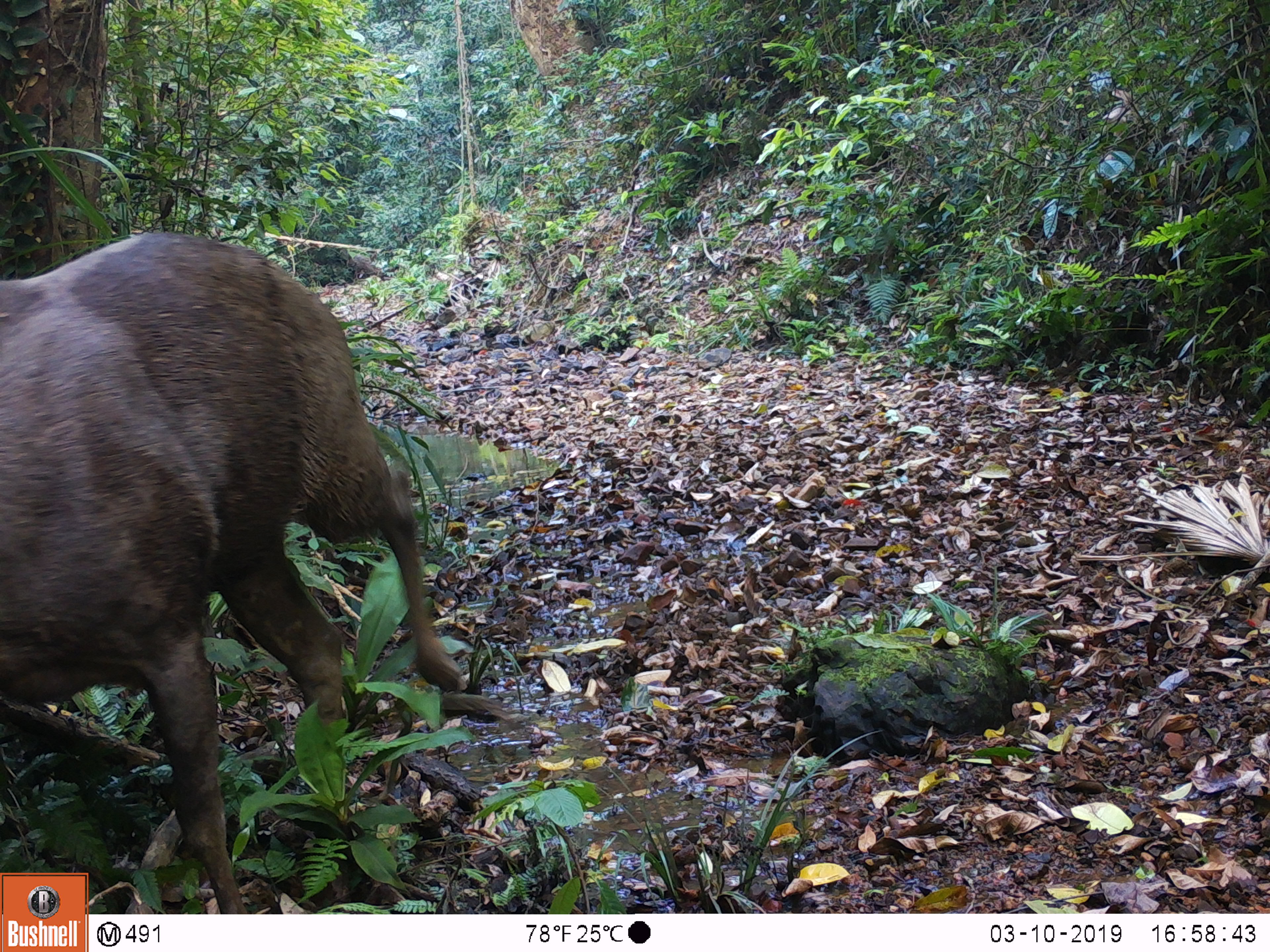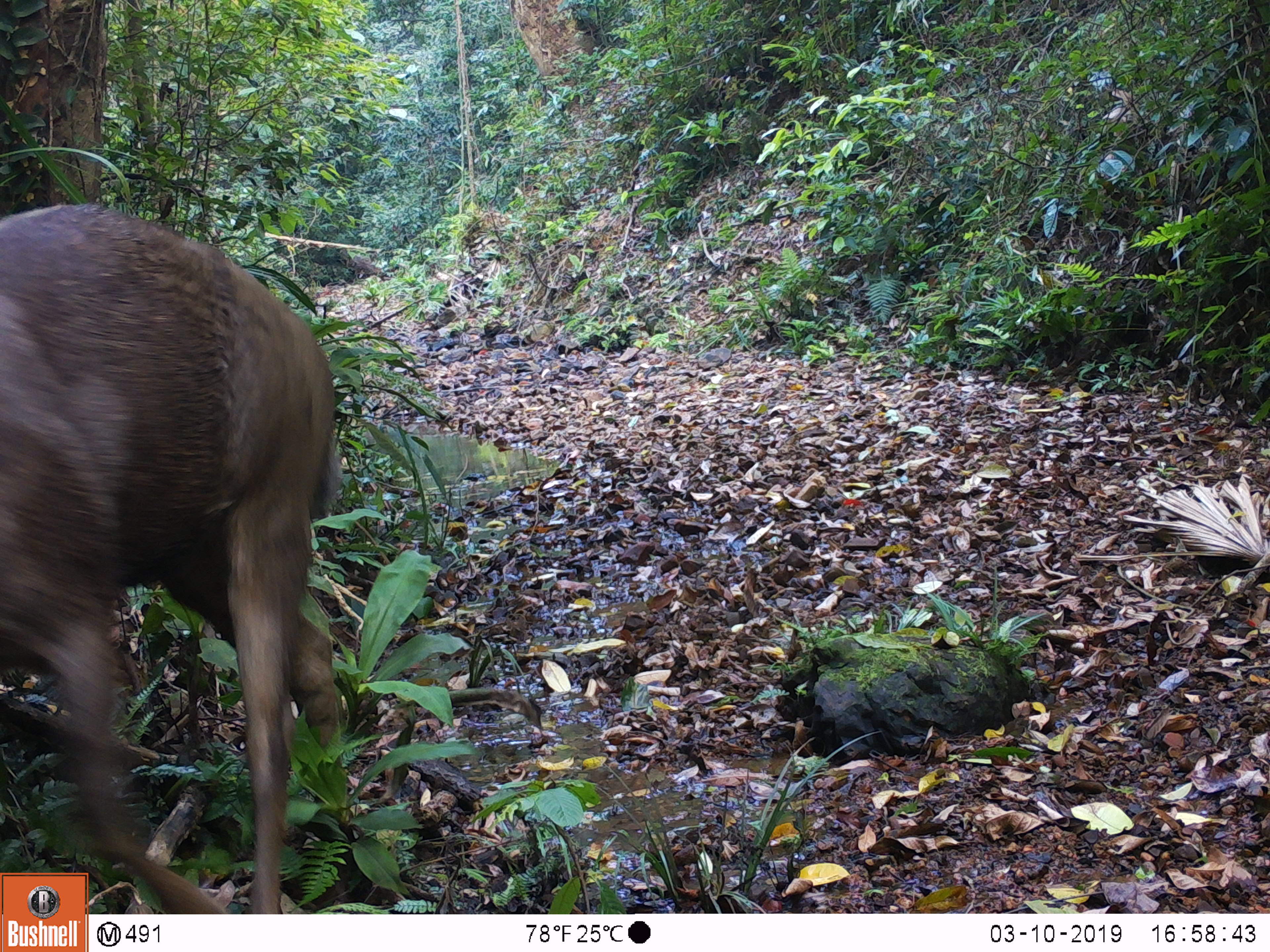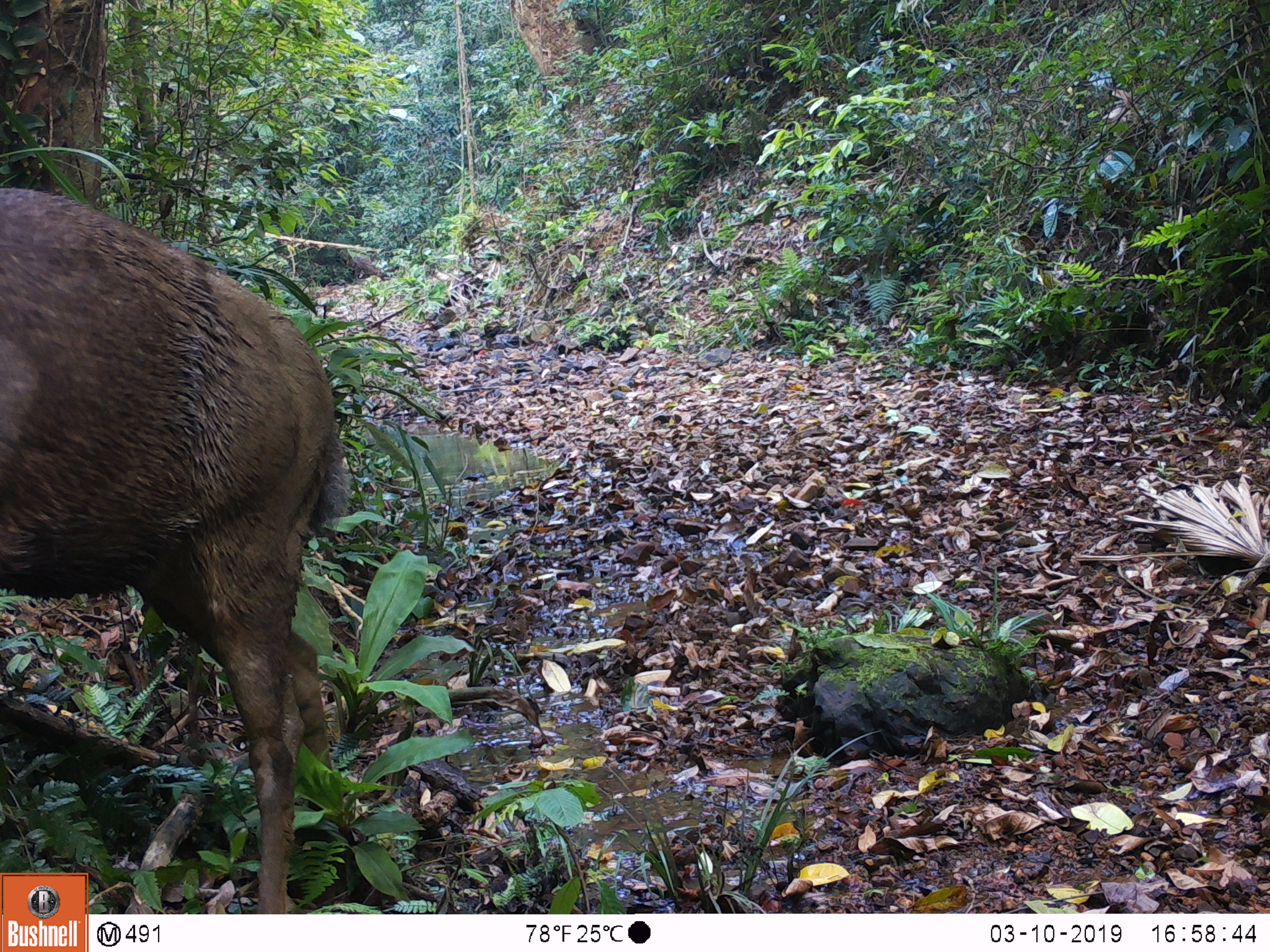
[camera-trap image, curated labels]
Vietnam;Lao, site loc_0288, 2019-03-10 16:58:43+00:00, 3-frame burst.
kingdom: Animalia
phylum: Chordata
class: Mammalia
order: Artiodactyla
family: Cervidae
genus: Rusa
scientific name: Rusa unicolor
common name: sambar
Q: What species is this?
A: Sambar (Rusa unicolor).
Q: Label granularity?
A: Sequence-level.